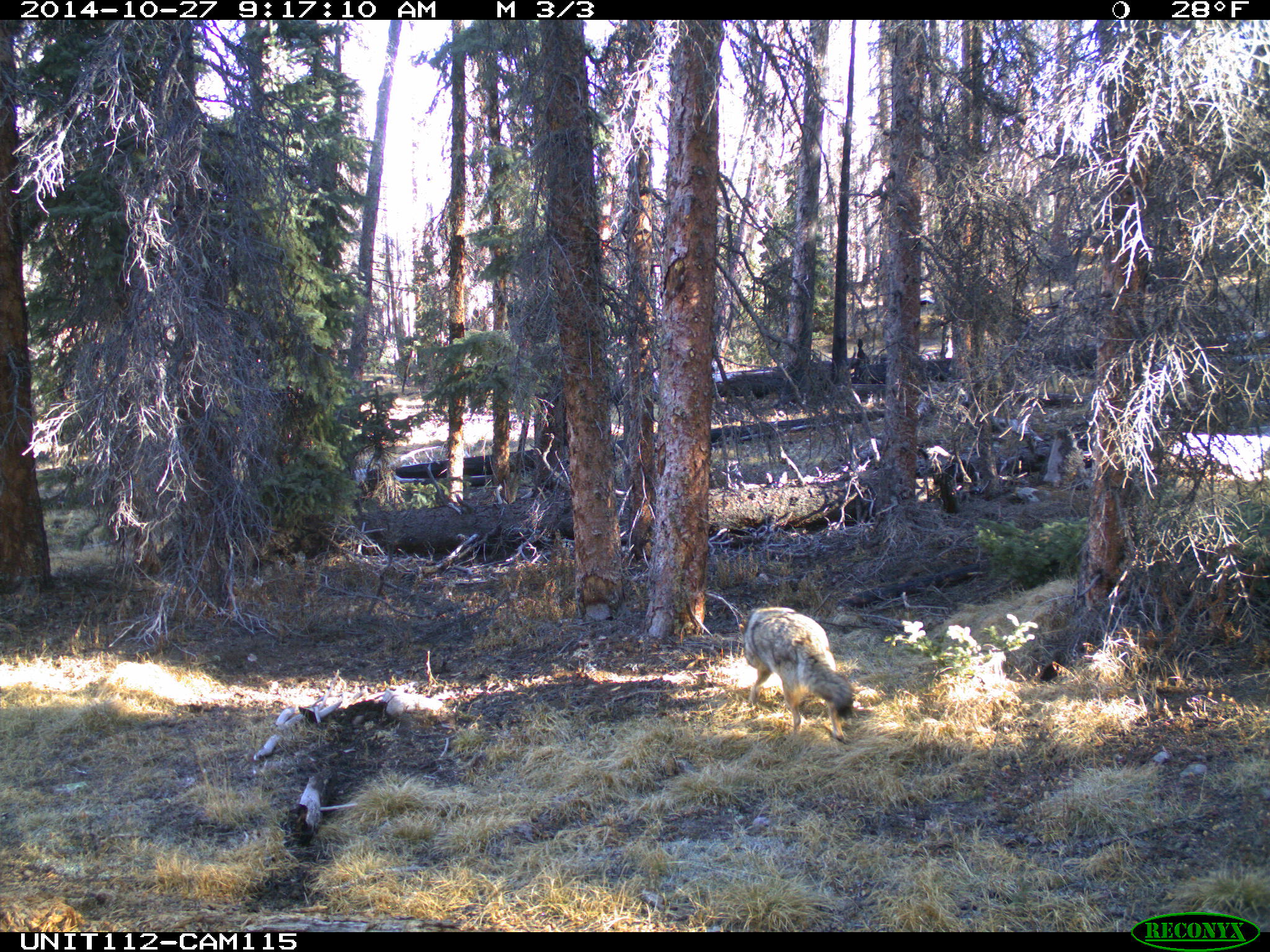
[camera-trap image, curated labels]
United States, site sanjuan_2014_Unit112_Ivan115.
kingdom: Animalia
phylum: Chordata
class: Mammalia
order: Carnivora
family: Canidae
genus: Canis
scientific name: Canis latrans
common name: coyote